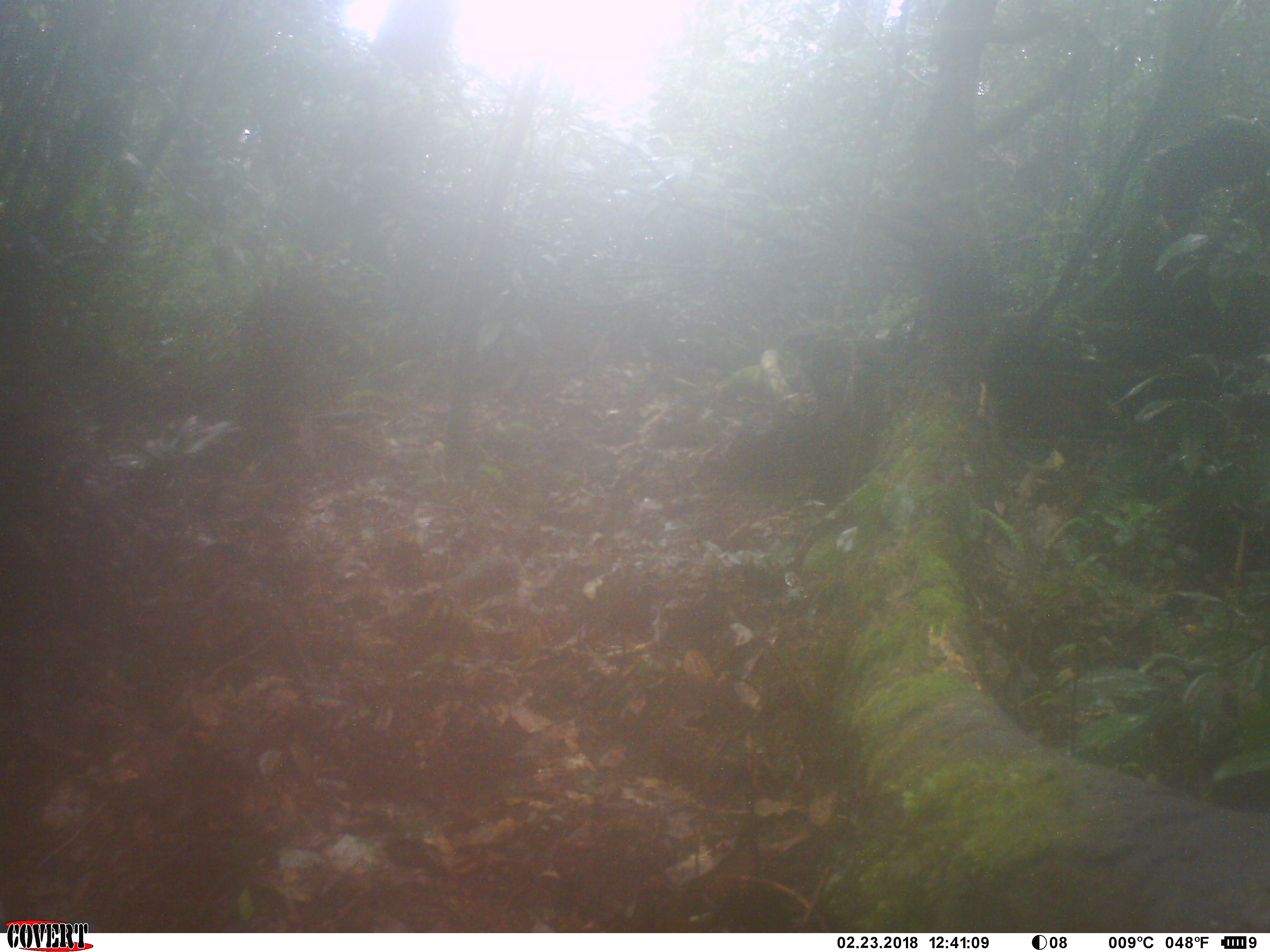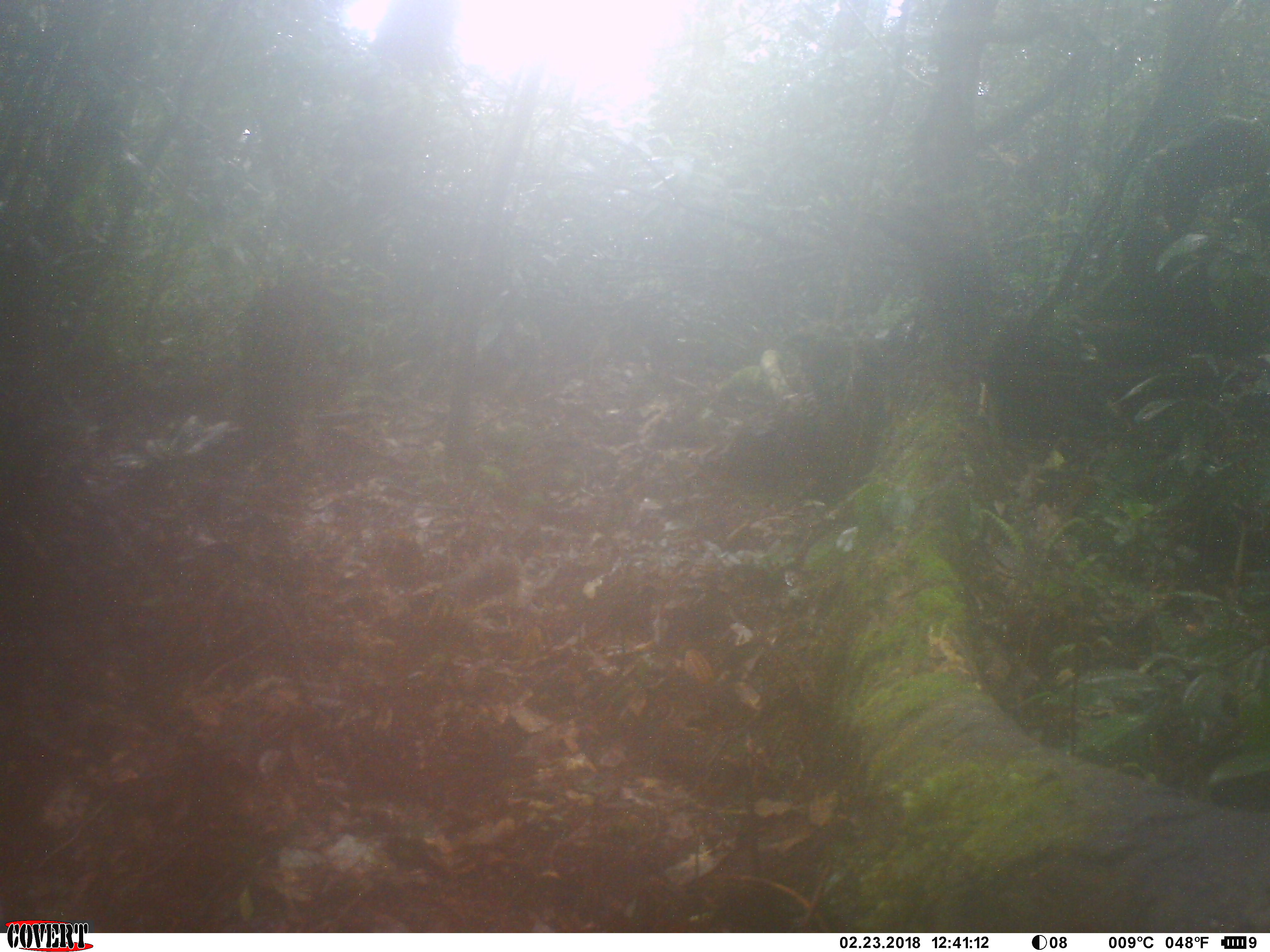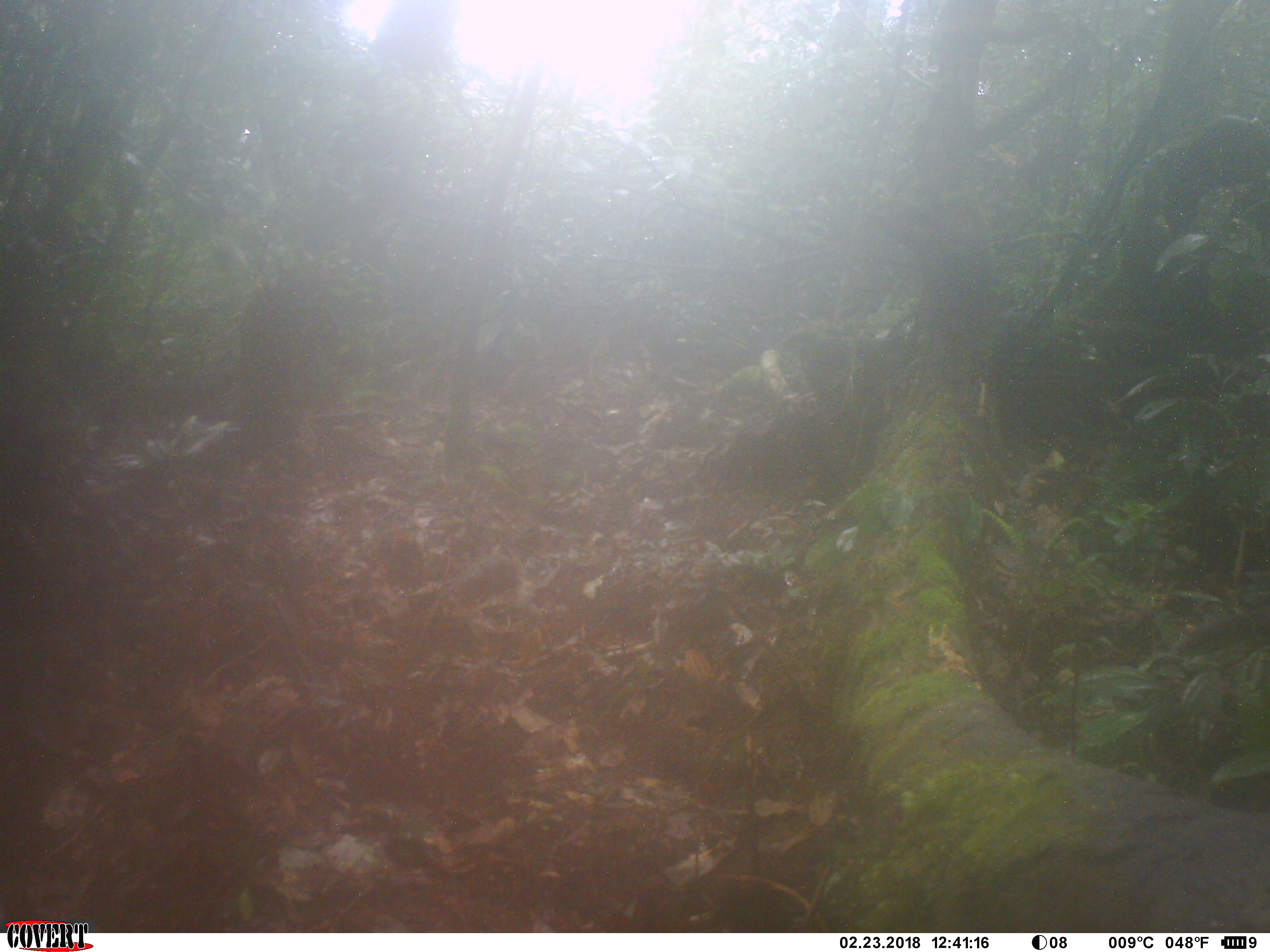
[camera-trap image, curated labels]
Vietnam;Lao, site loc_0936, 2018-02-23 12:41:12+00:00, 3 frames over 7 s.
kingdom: Animalia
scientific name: Animalia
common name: animal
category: unidentified animal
Unidentified animal (animal) (Animalia). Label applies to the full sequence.